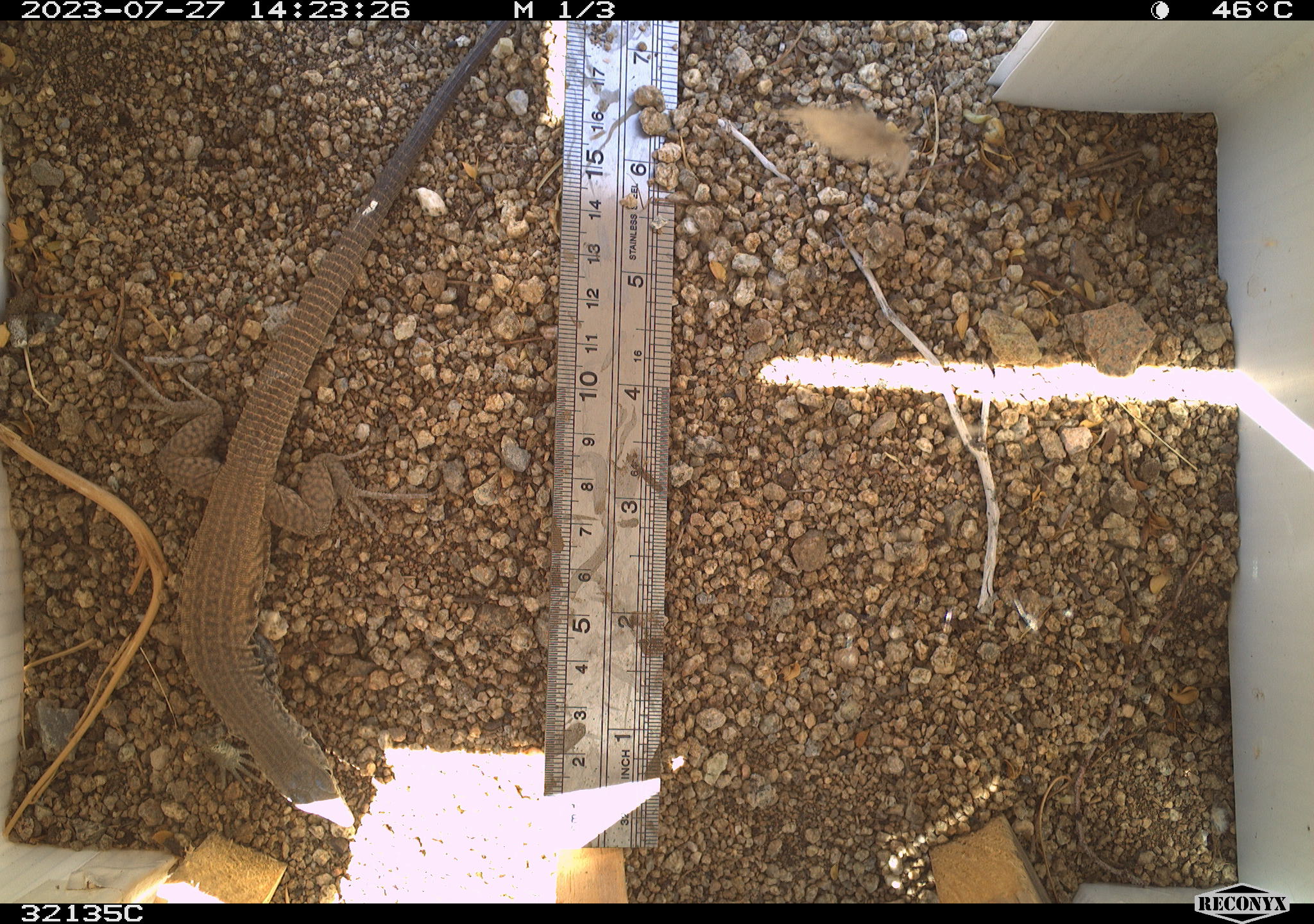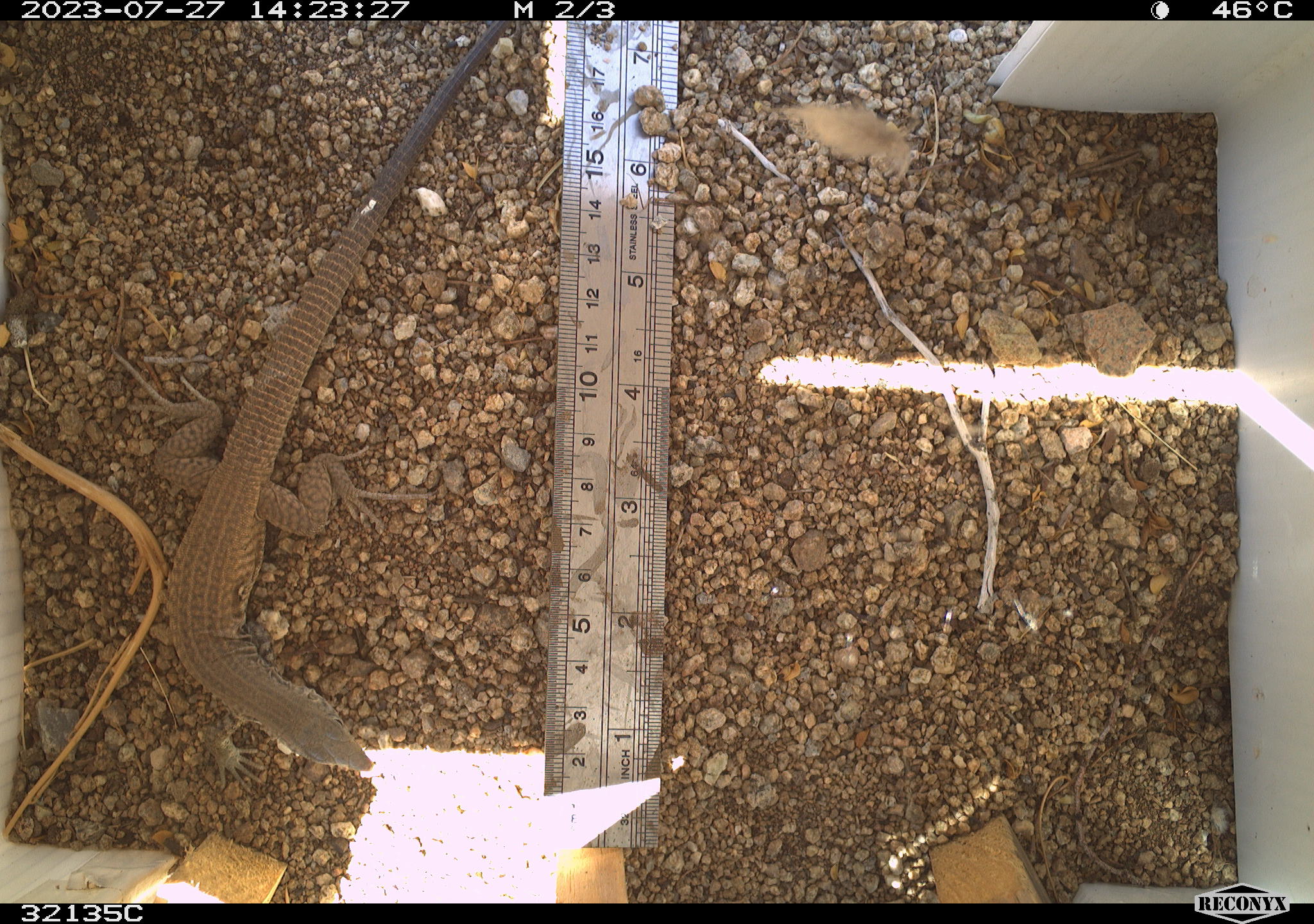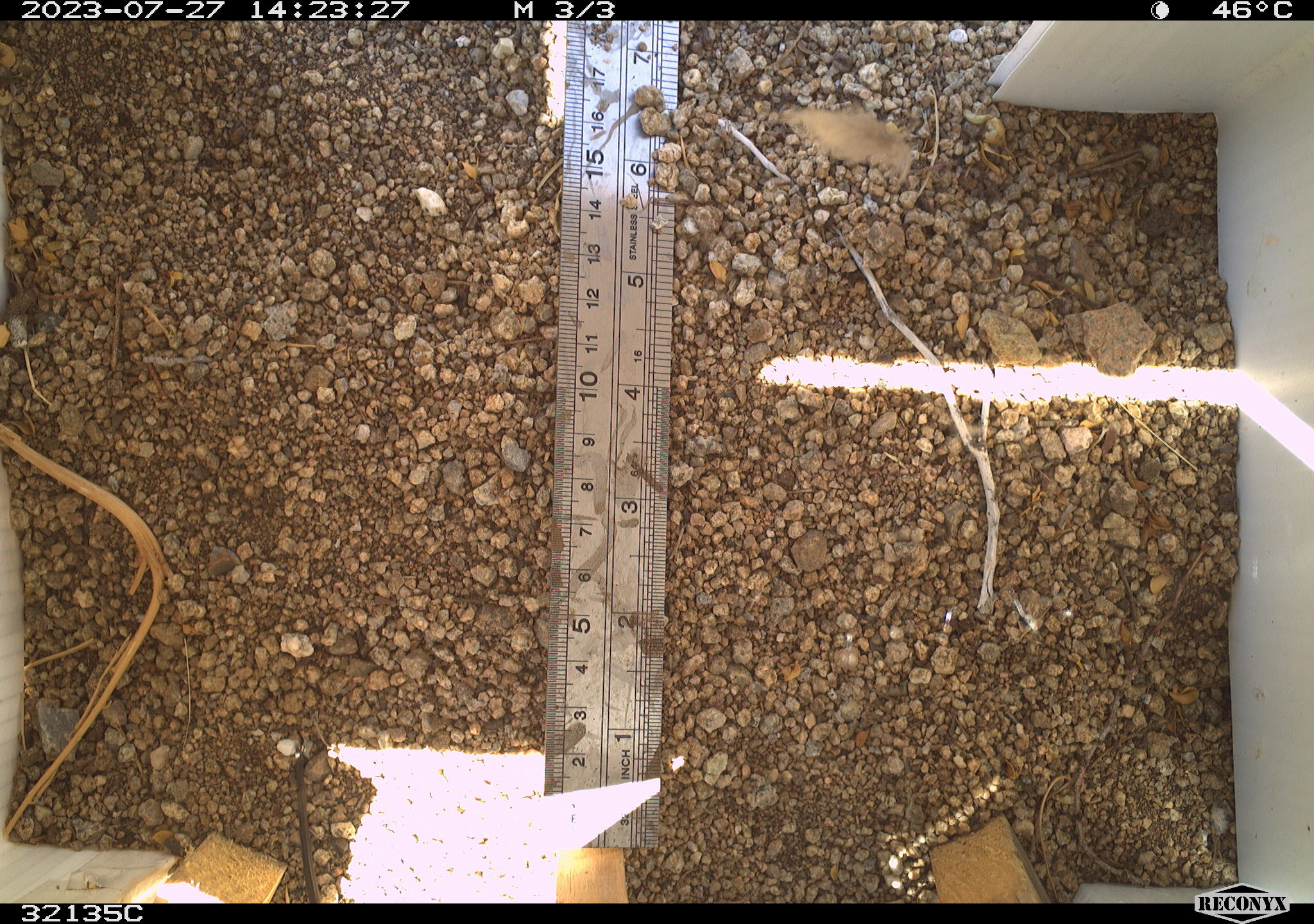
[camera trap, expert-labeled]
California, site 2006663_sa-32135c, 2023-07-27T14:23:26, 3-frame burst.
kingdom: Animalia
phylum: Chordata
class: Reptilia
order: Squamata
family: Teiidae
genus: Aspidoscelis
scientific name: Aspidoscelis tigris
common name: western whiptail